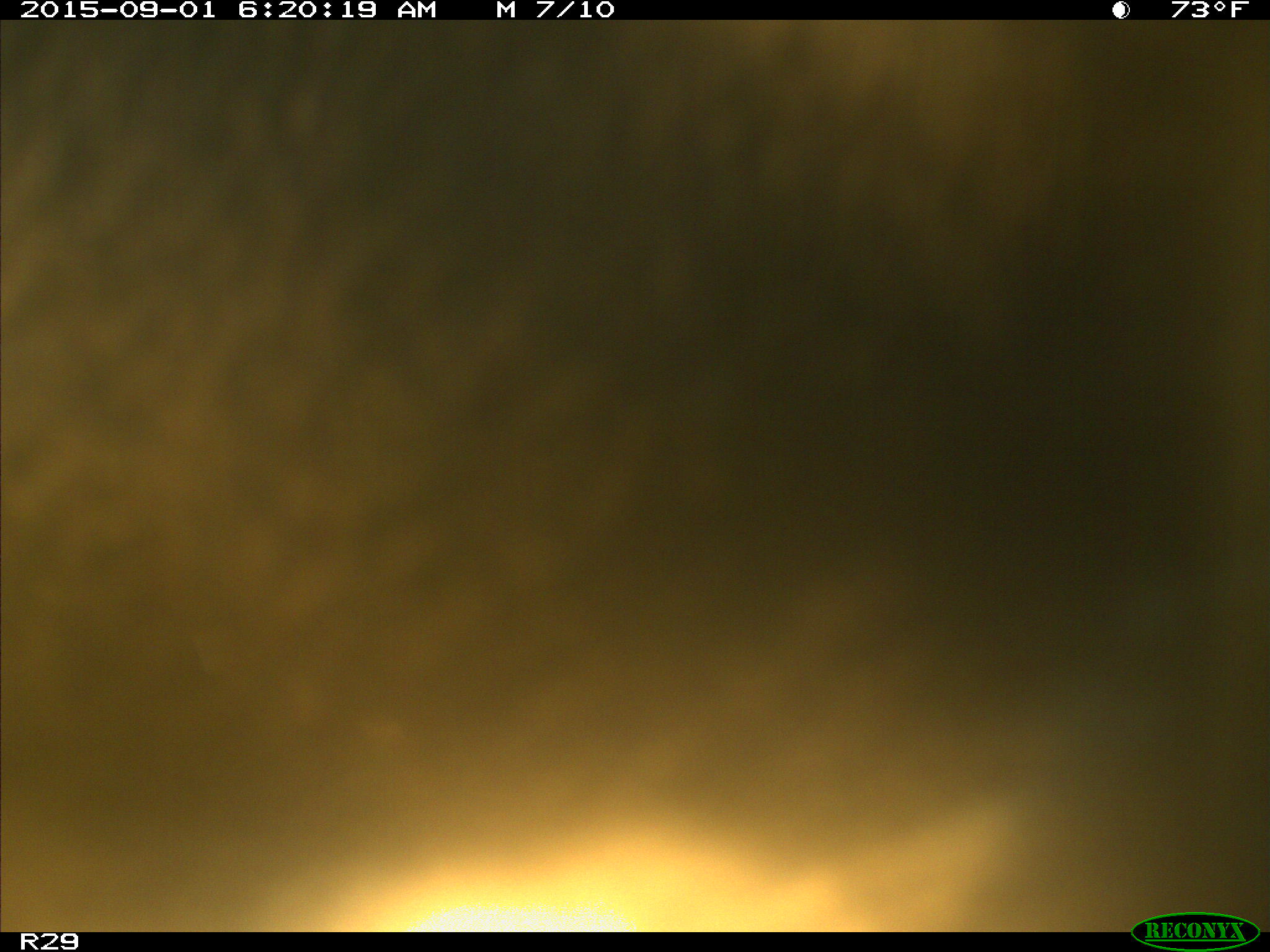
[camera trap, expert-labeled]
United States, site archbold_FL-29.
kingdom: Animalia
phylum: Chordata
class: Mammalia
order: Artiodactyla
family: Bovidae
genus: Bos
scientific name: Bos taurus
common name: domestic cow